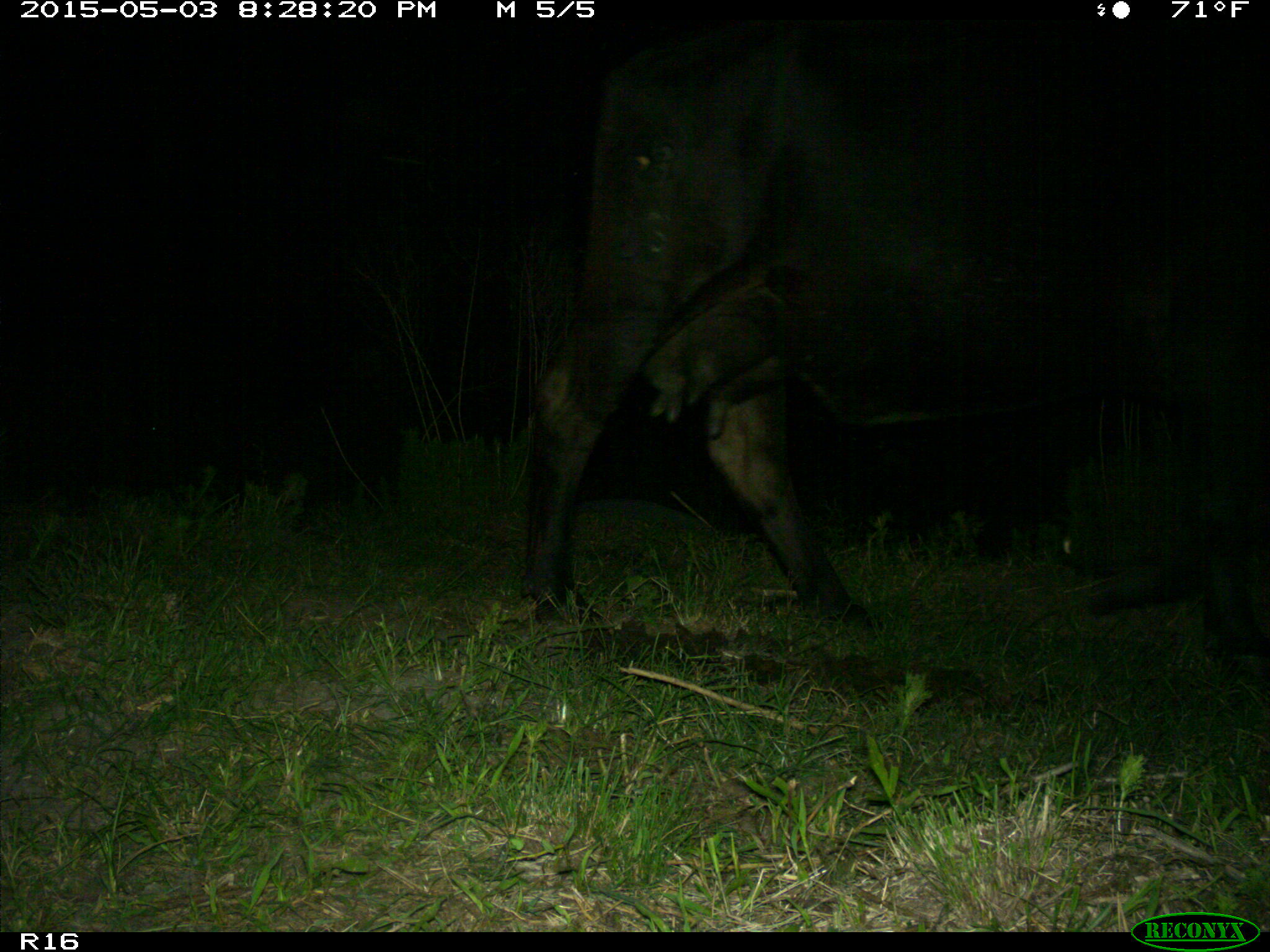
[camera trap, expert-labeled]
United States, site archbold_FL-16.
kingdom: Animalia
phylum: Chordata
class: Mammalia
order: Artiodactyla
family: Bovidae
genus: Bos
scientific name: Bos taurus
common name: domestic cow